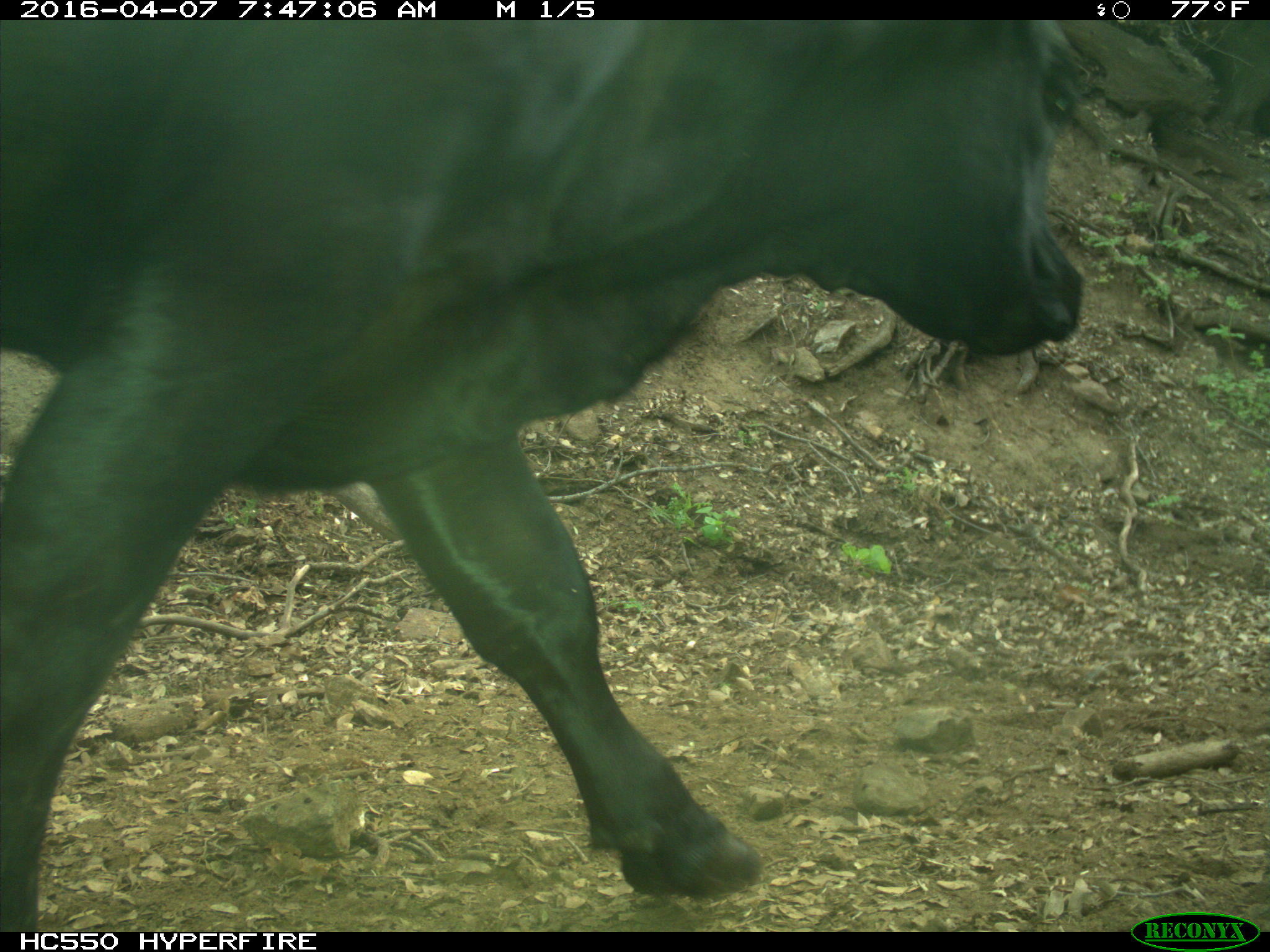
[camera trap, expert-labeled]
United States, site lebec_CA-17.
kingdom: Animalia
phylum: Chordata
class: Mammalia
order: Artiodactyla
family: Bovidae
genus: Bos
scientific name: Bos taurus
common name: domestic cow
Bos taurus (domestic cow).